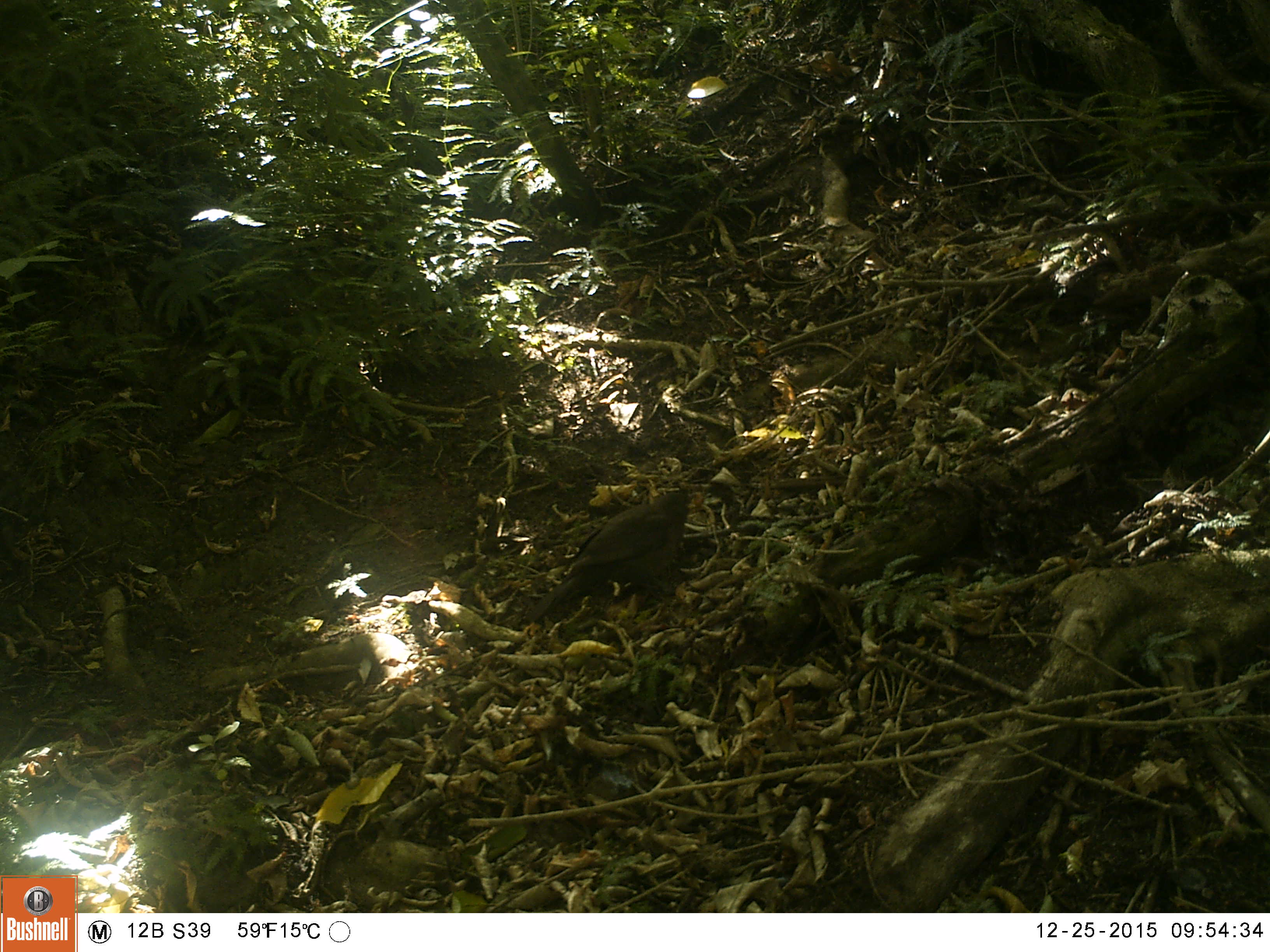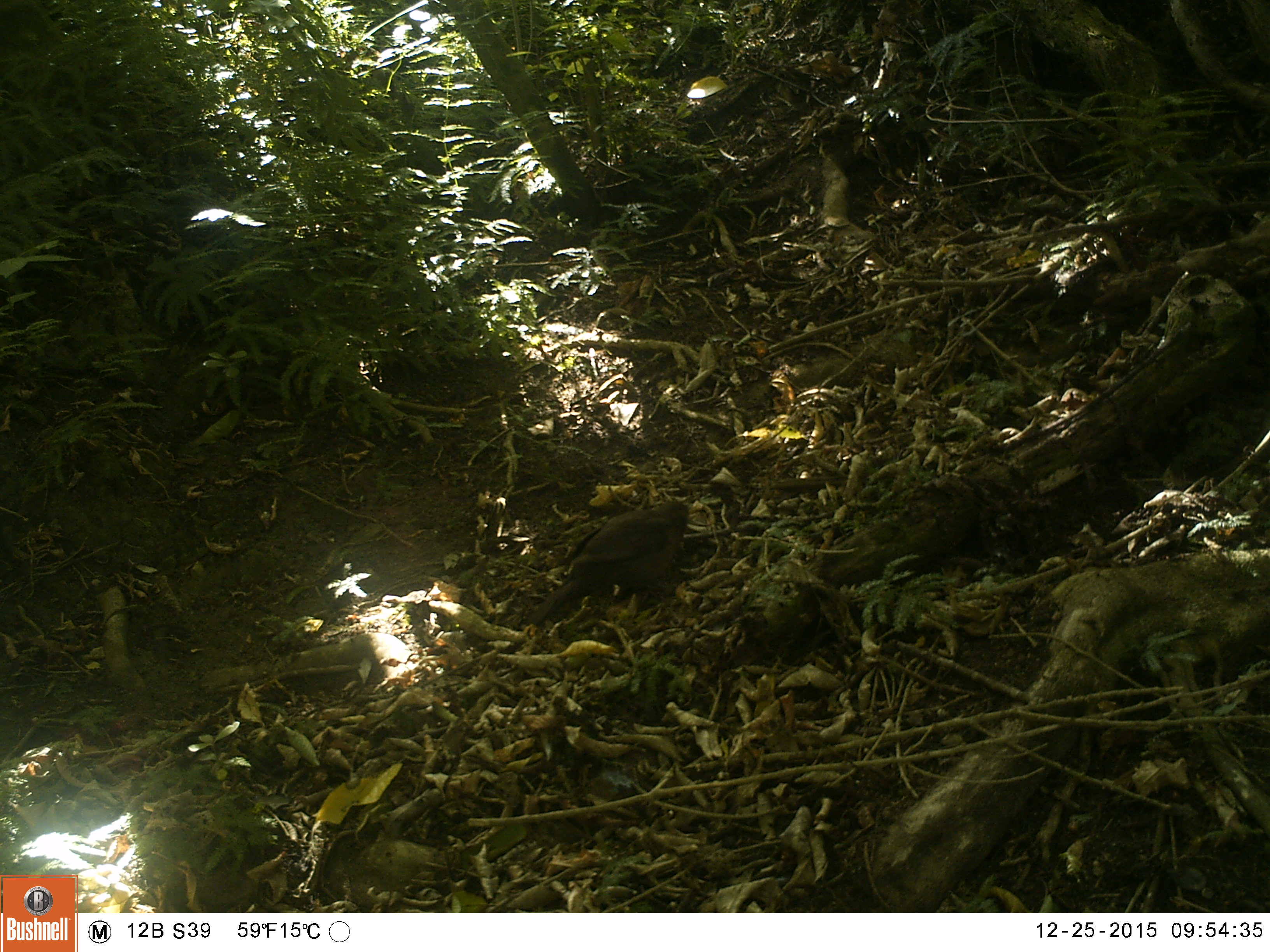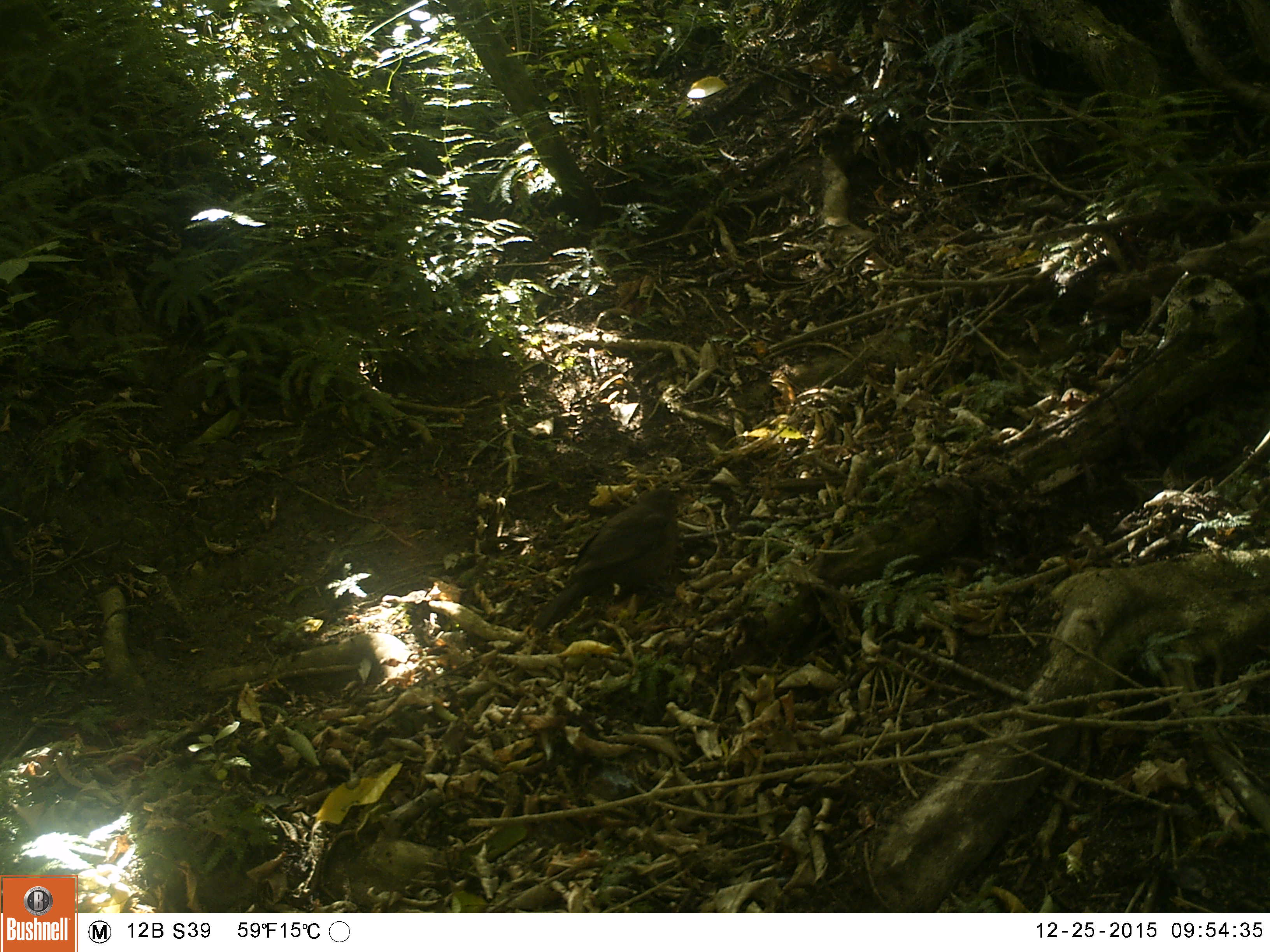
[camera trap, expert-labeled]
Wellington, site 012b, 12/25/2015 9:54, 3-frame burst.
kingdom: Animalia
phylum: Chordata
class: Aves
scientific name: Aves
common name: bird